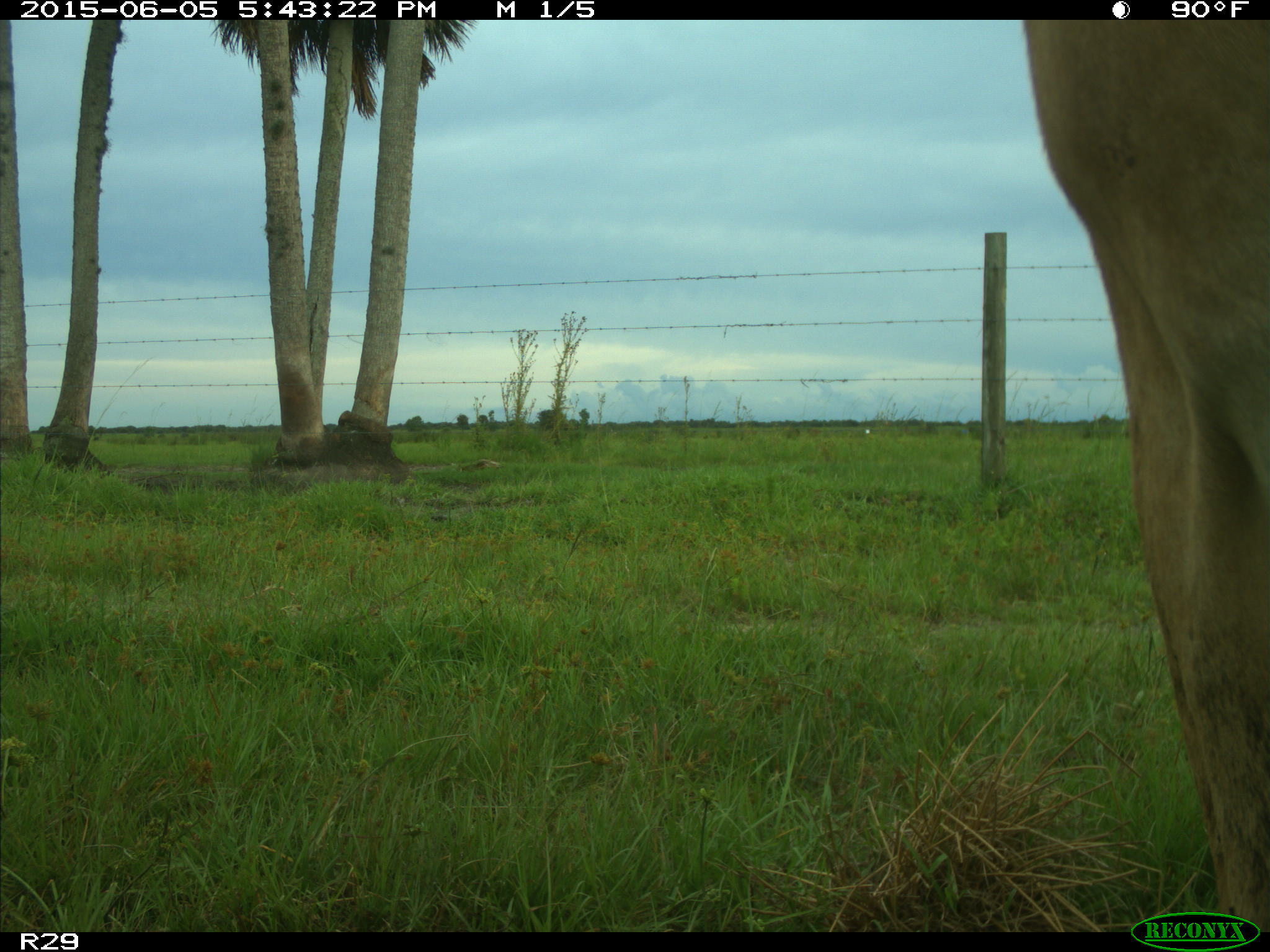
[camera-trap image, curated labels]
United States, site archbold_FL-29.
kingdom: Animalia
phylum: Chordata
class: Mammalia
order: Artiodactyla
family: Bovidae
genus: Bos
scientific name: Bos taurus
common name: domestic cow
Bos taurus (domestic cow).